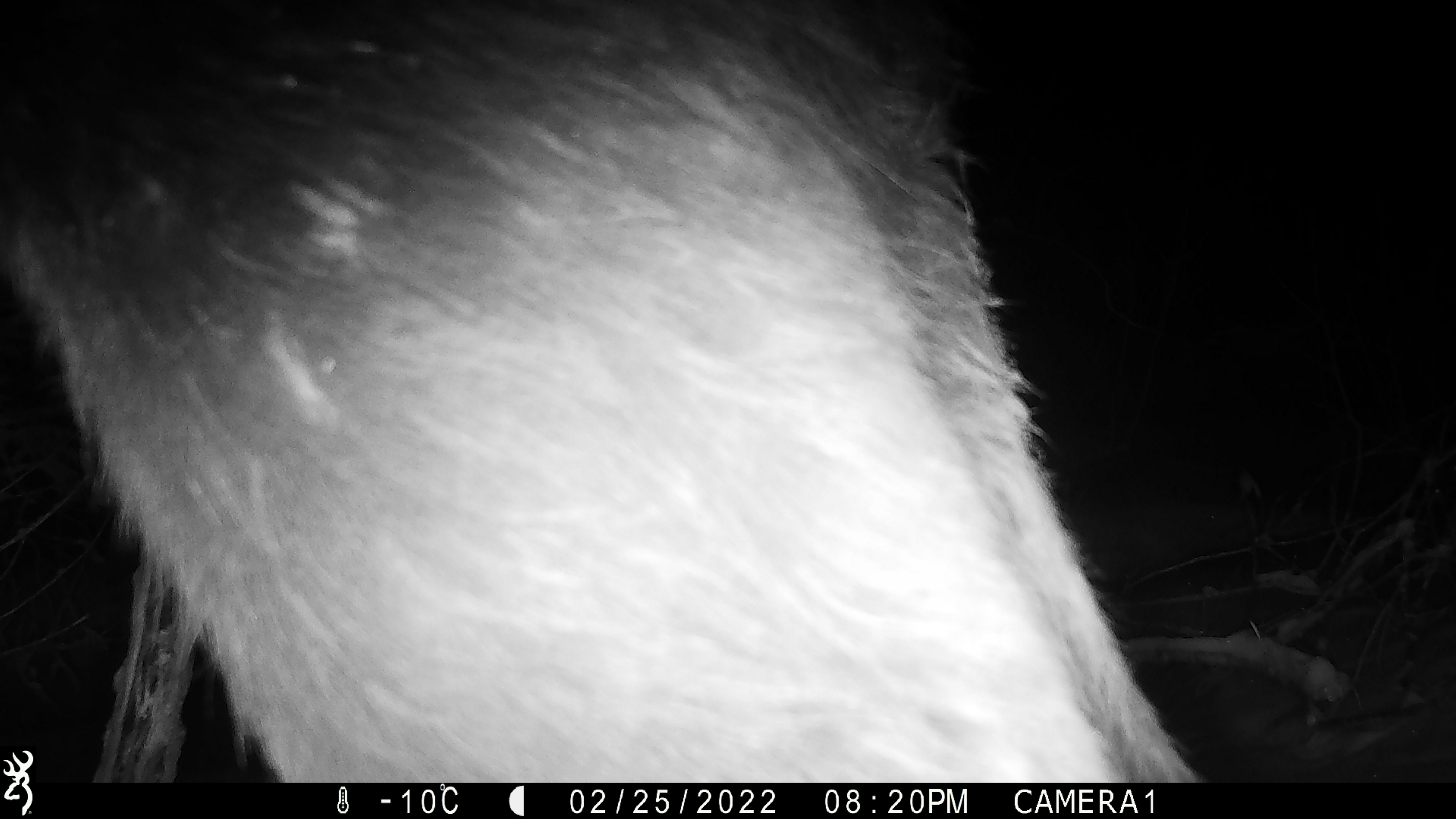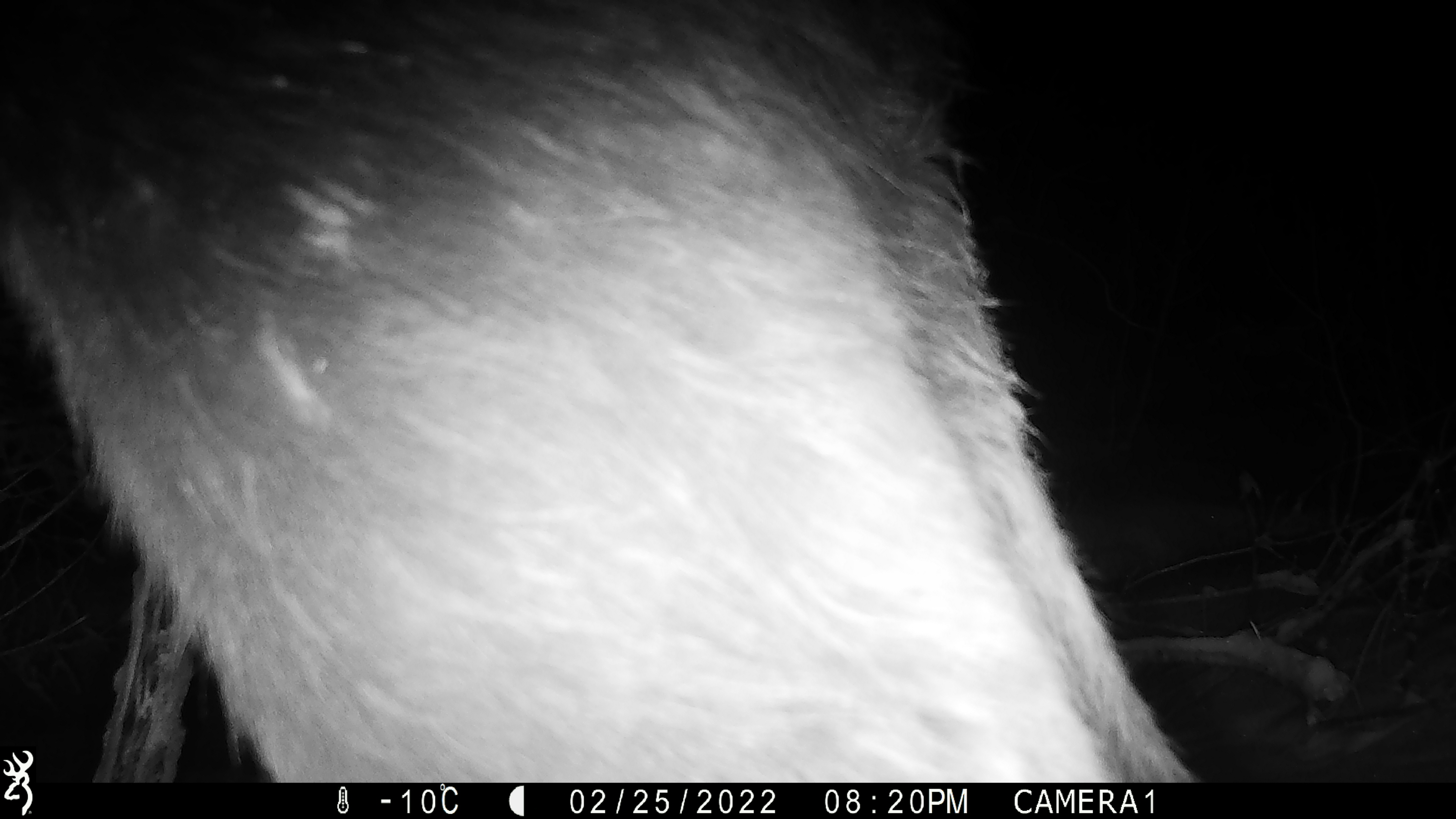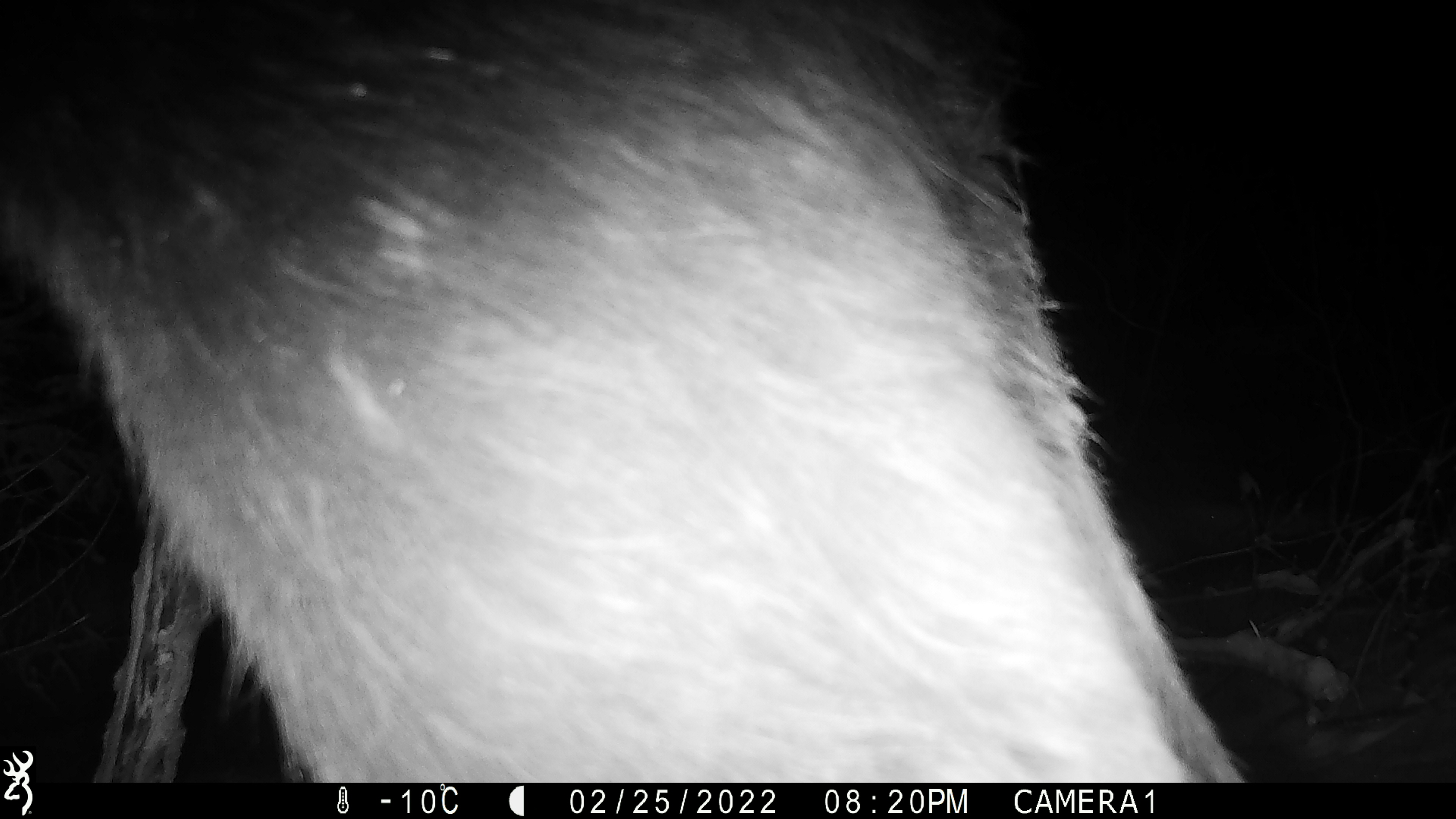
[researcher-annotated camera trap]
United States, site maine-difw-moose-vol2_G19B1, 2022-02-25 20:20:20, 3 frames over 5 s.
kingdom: Animalia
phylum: Chordata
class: Mammalia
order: Artiodactyla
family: Cervidae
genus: Alces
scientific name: Alces alces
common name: moose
Moose (Alces alces).